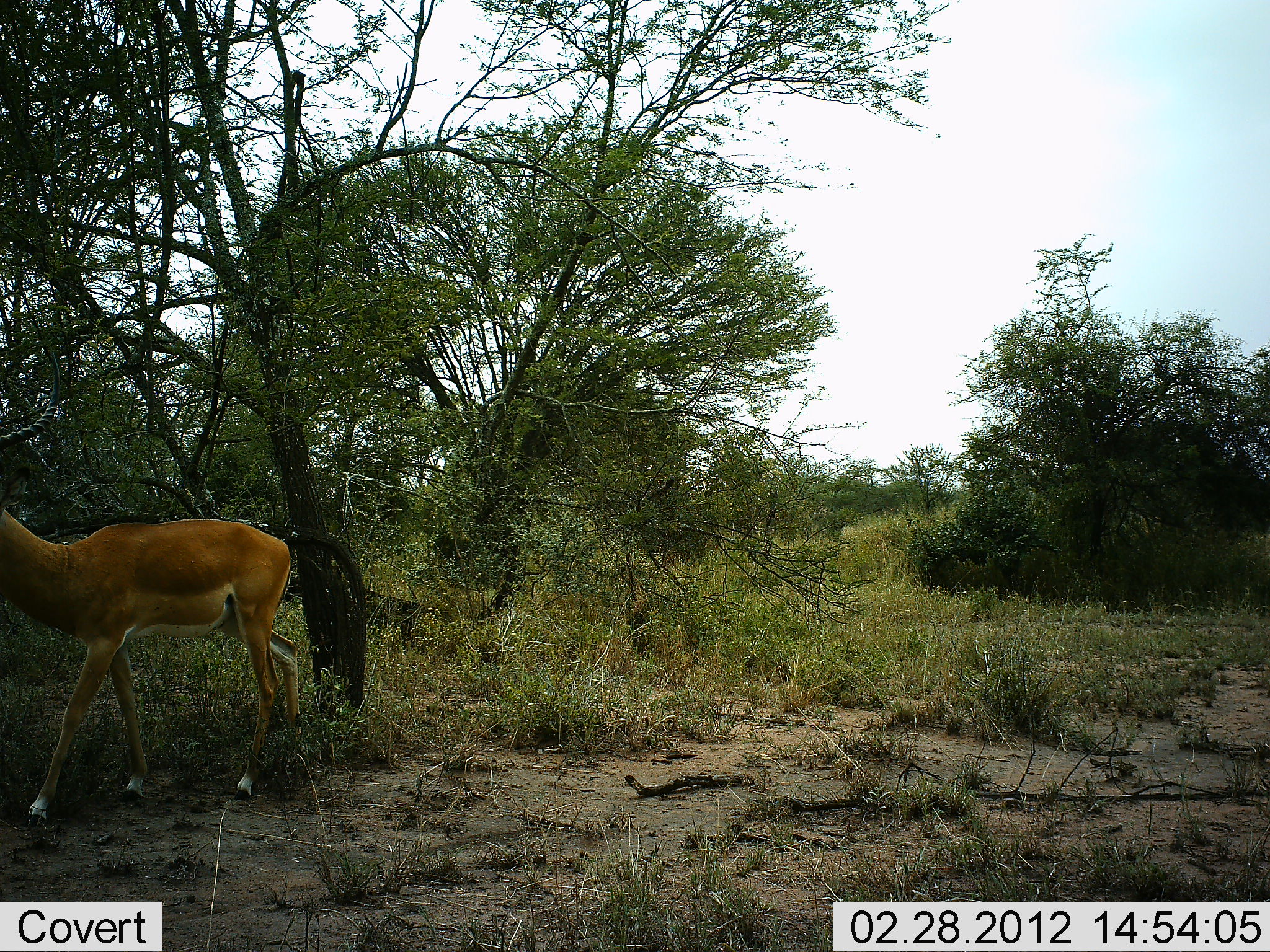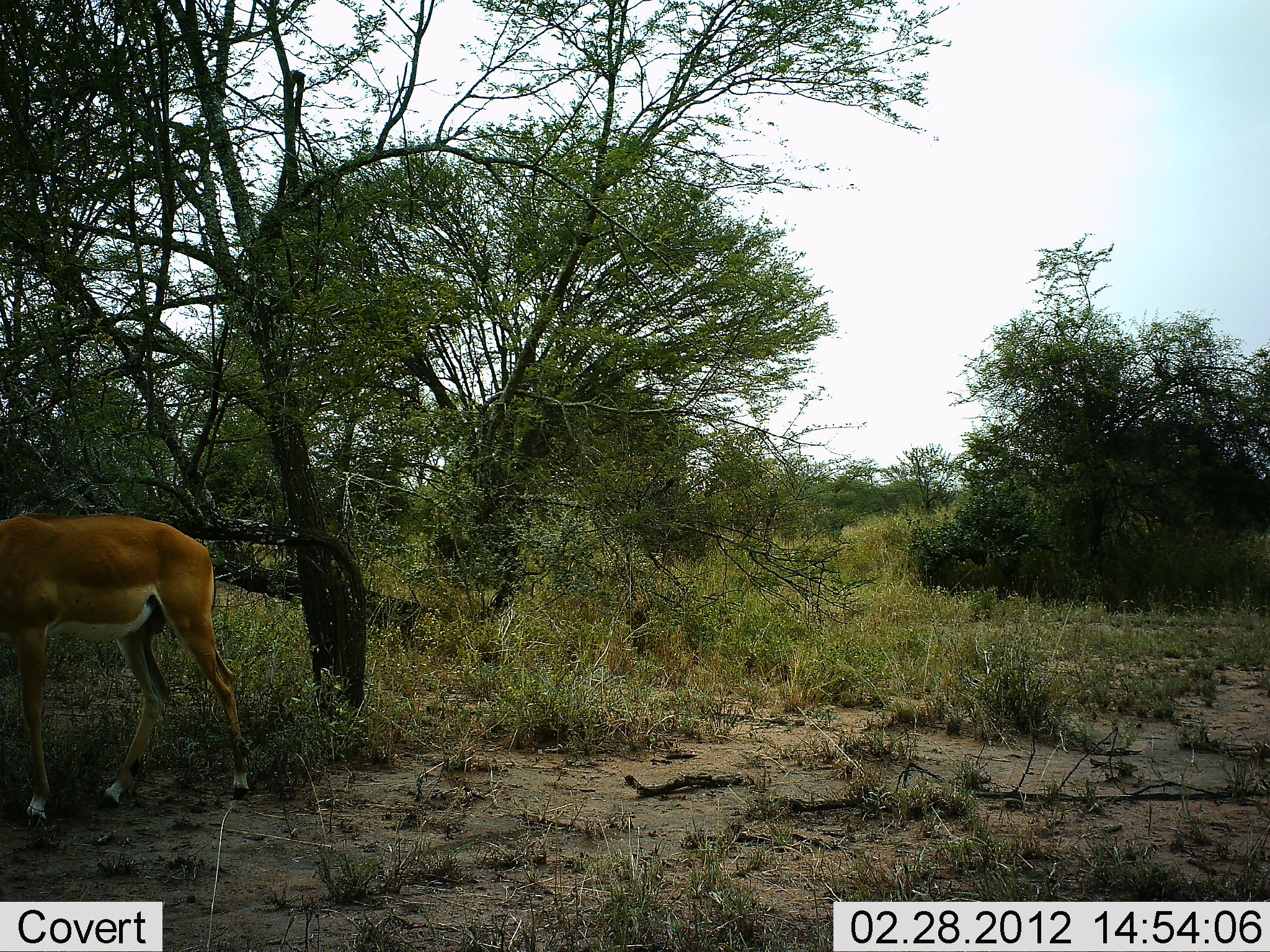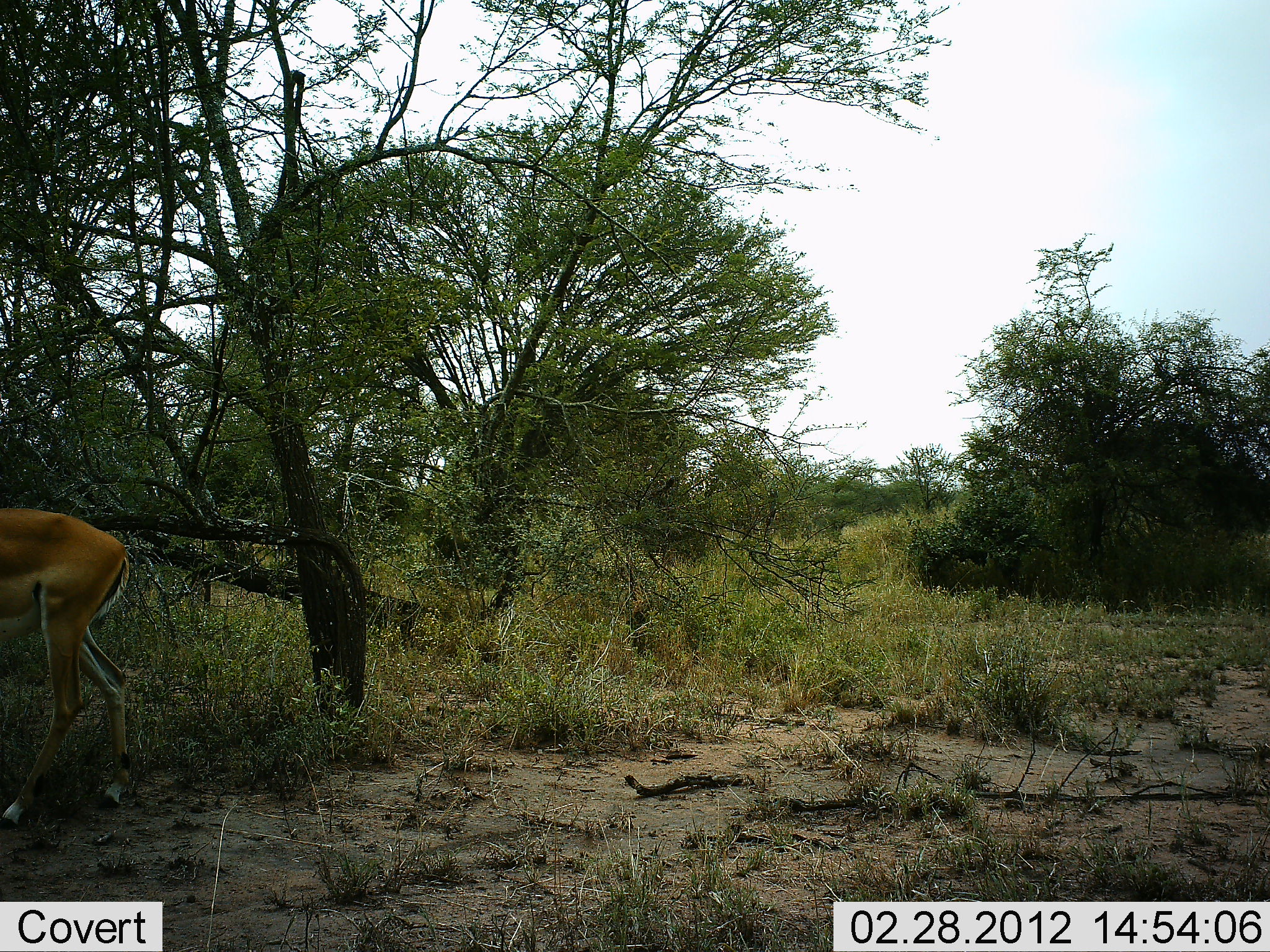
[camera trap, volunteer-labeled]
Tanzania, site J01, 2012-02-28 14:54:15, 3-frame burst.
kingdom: Animalia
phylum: Chordata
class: Mammalia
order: Artiodactyla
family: Bovidae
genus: Aepyceros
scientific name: Aepyceros melampus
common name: impala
Impala (Aepyceros melampus), count 1. Behavior (volunteer vote fractions): standing 4%, resting 0%, moving 96%, interacting 0%. Young present (vote fraction): 0%. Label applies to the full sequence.